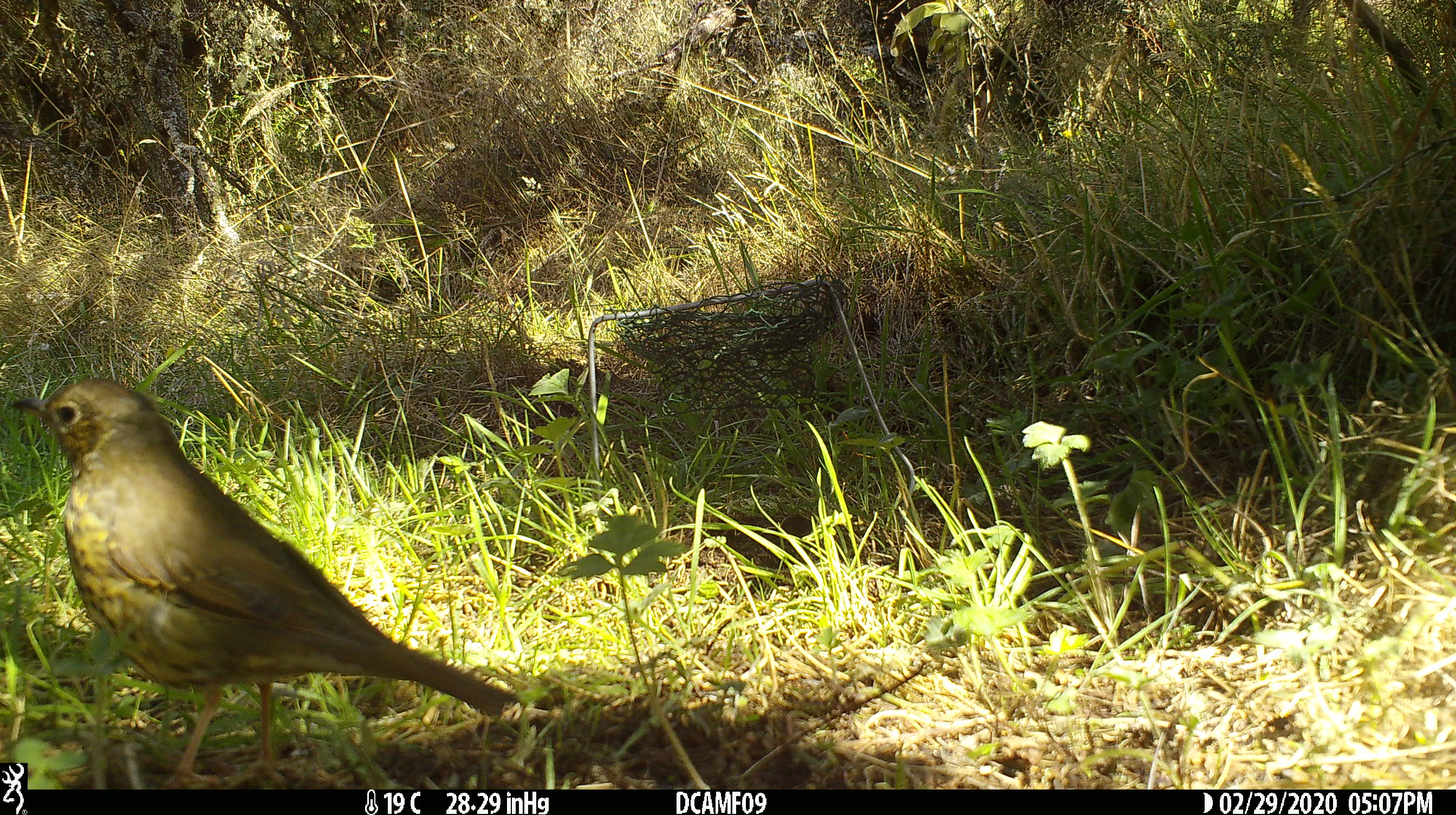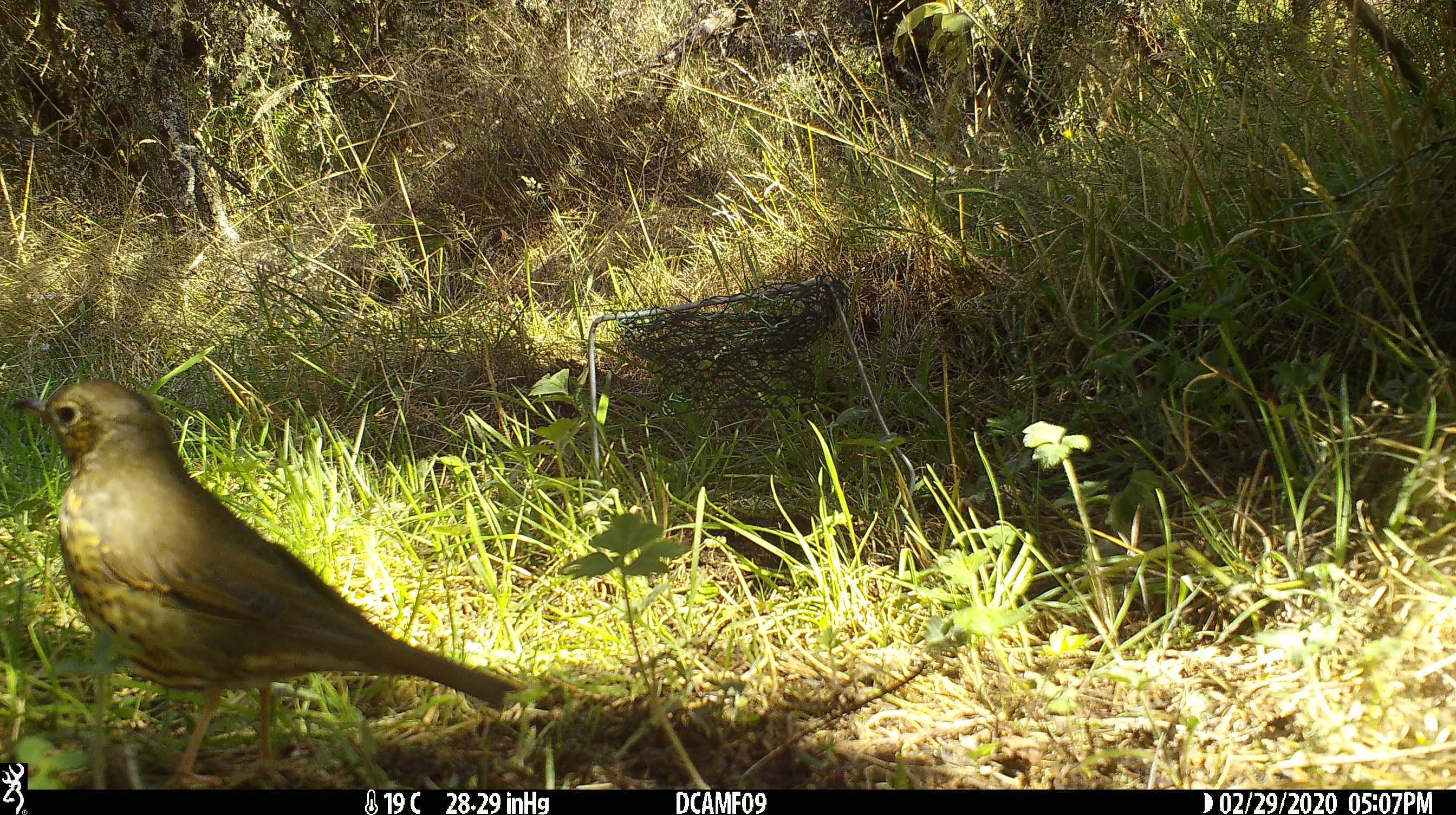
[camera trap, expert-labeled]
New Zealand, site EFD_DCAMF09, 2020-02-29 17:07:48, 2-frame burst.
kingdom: Animalia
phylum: Chordata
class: Aves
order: Passeriformes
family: Turdidae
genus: Turdus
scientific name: Turdus philomelos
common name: song thrush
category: thrush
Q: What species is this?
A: Thrush (song thrush) (Turdus philomelos).